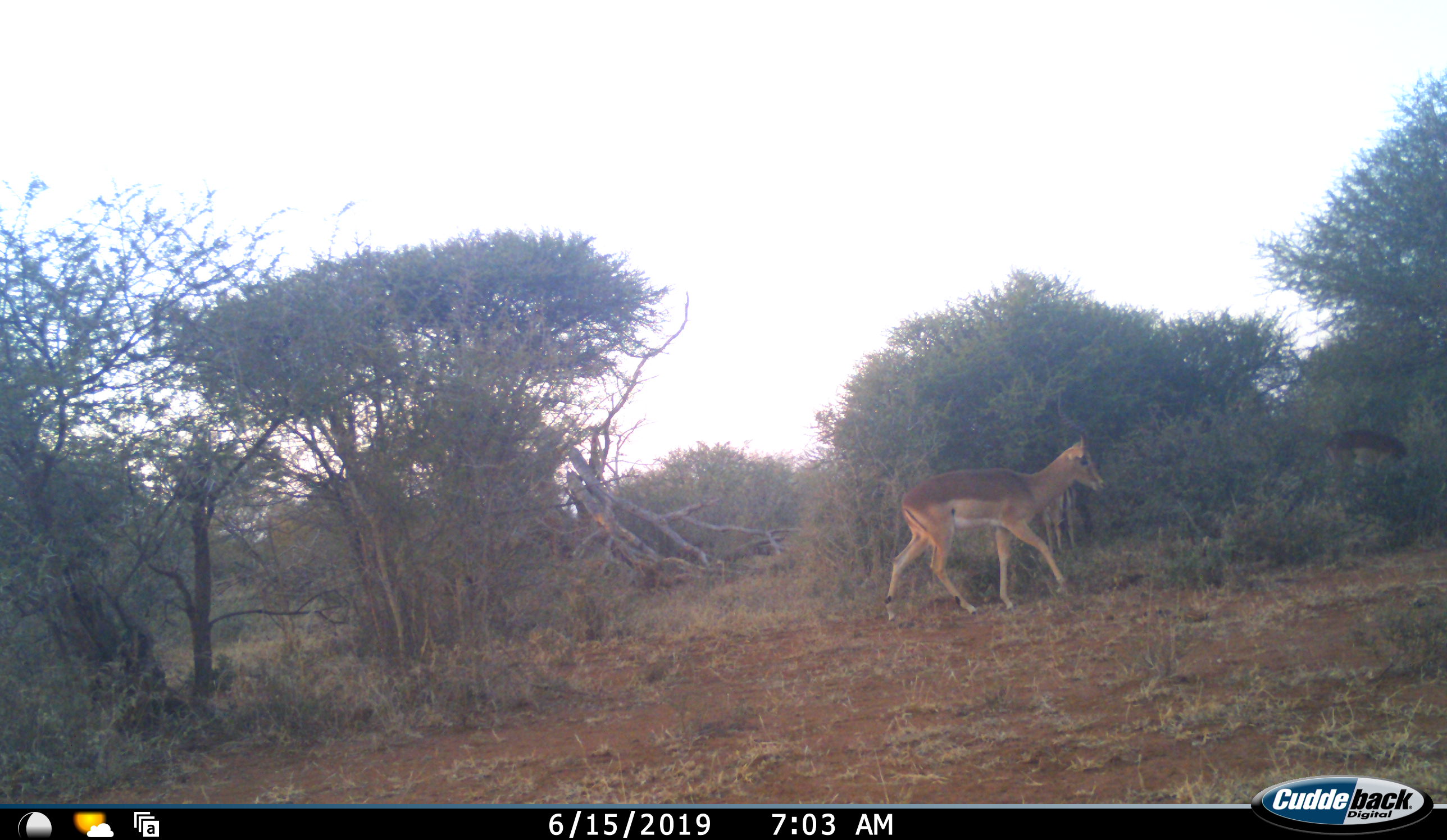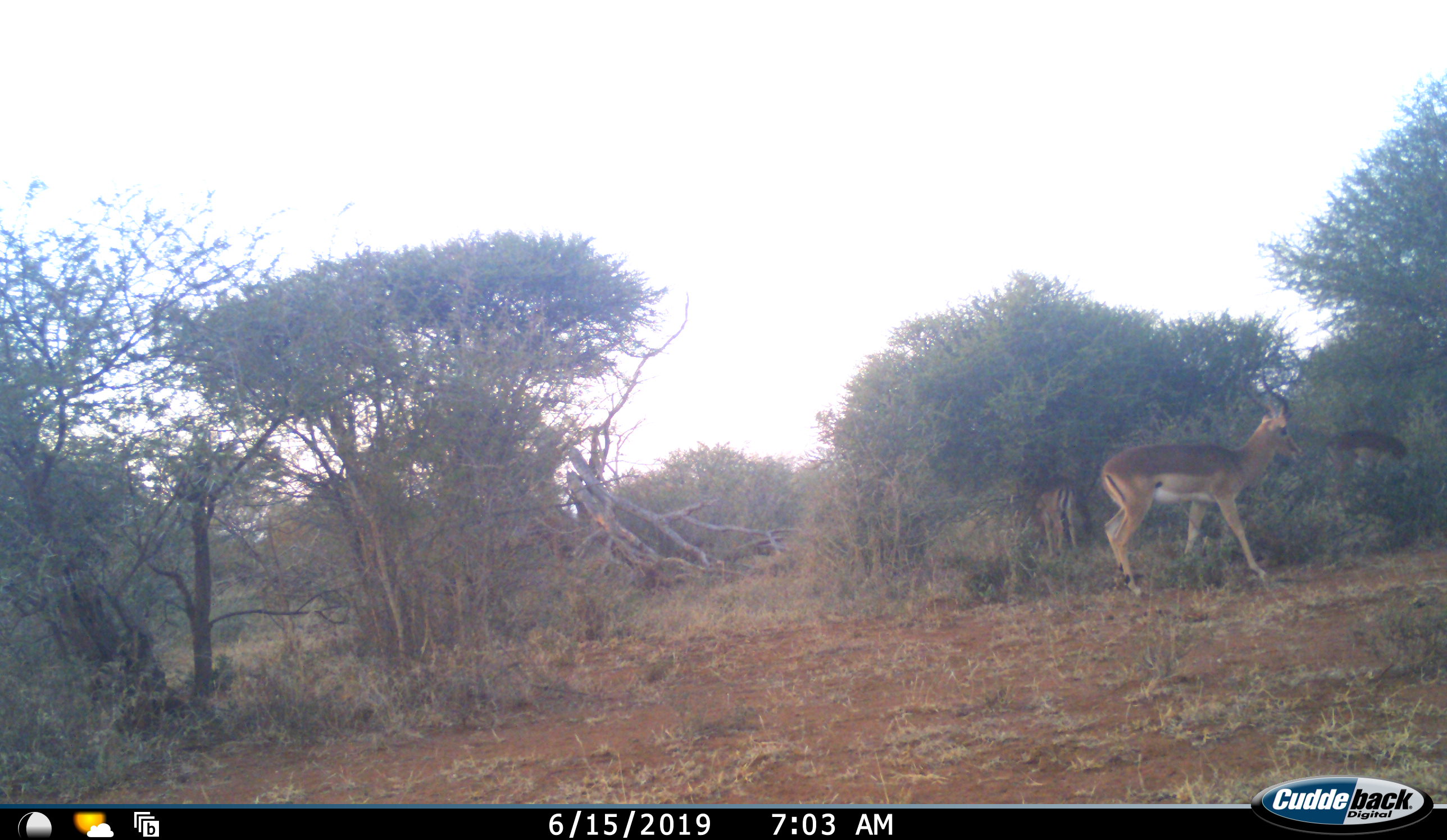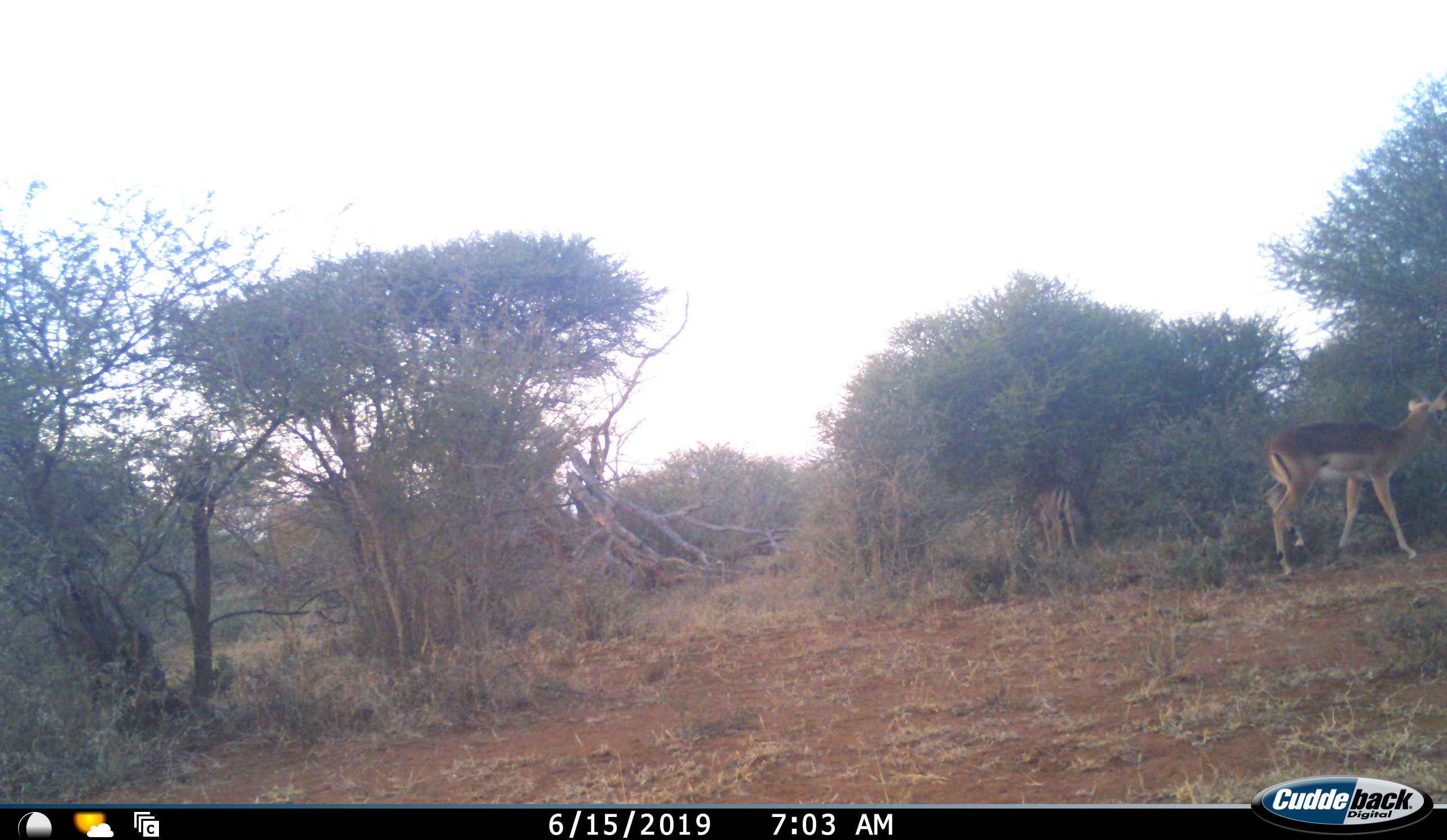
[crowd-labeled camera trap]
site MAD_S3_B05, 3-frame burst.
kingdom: Animalia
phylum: Chordata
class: Mammalia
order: Artiodactyla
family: Bovidae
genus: Aepyceros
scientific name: Aepyceros melampus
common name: impala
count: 3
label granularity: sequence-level